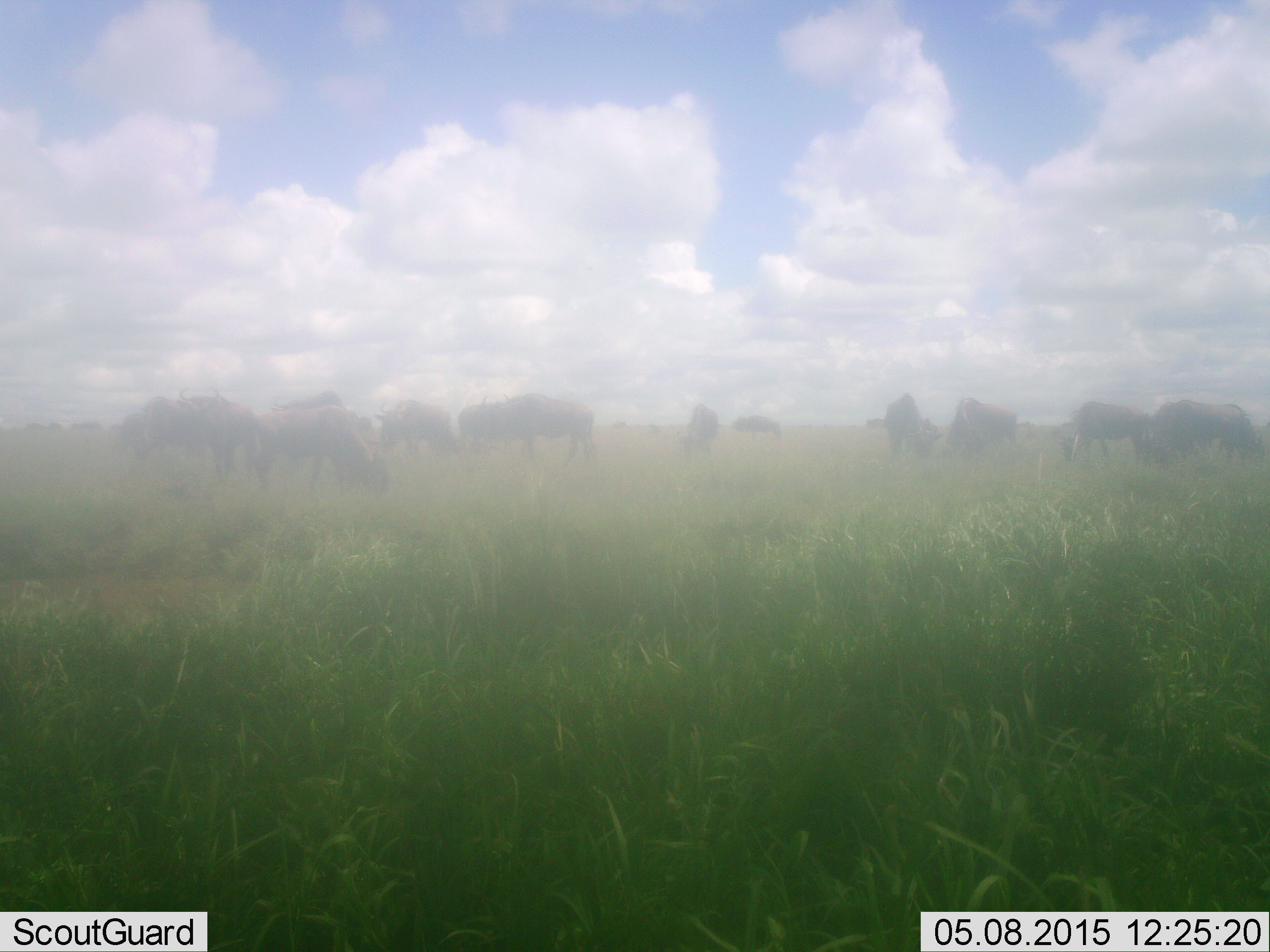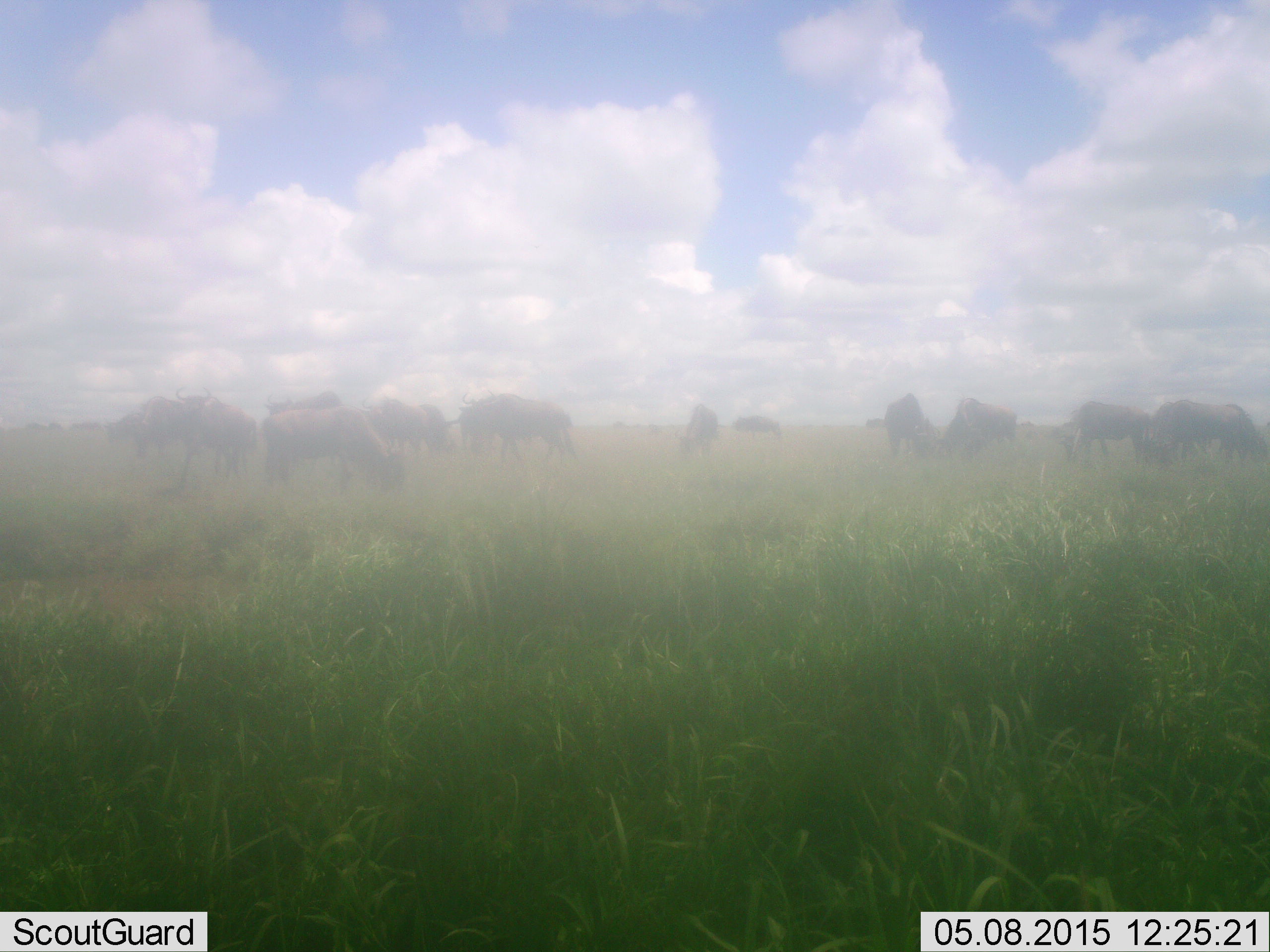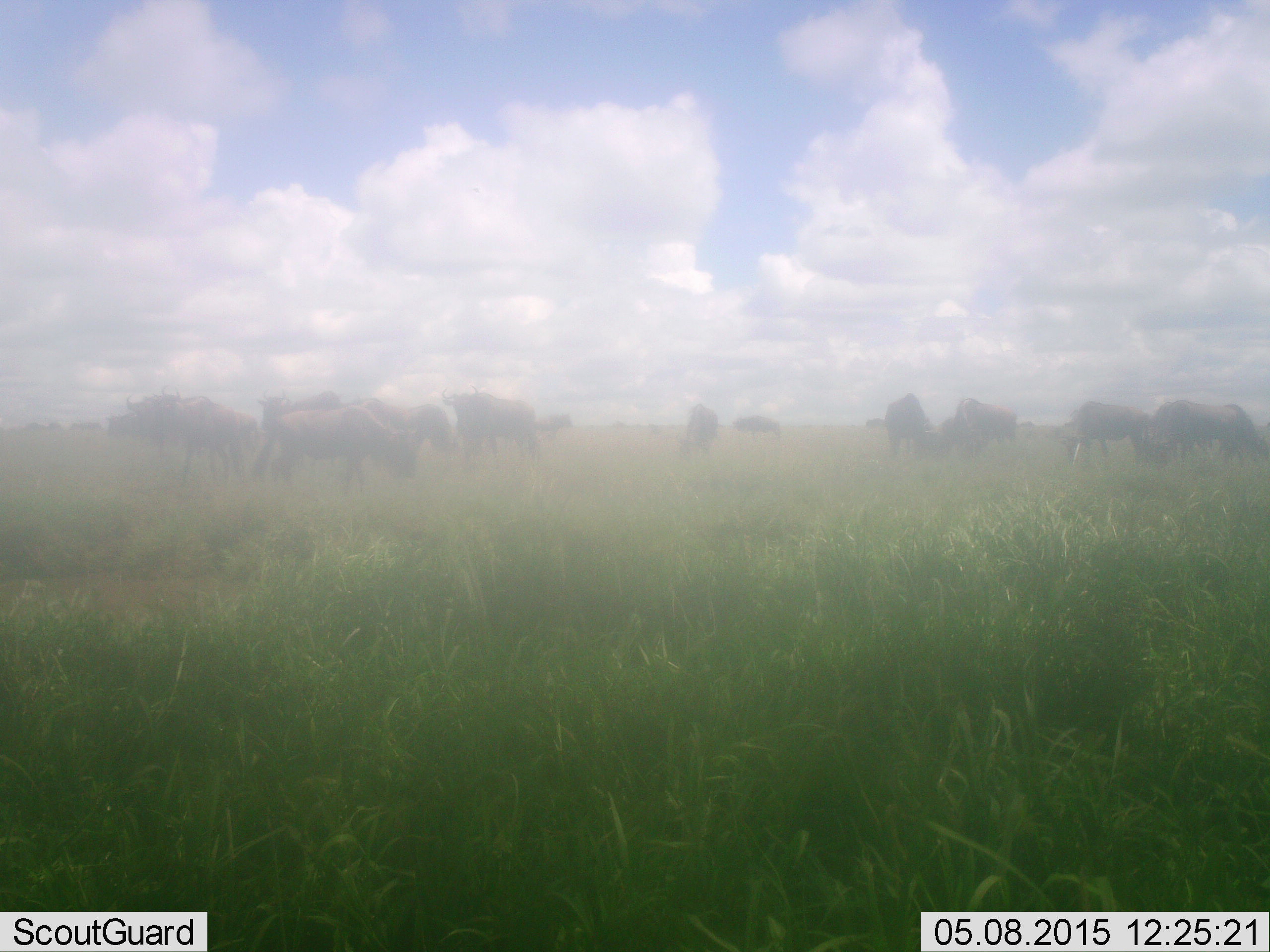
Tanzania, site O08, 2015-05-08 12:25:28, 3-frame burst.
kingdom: Animalia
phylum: Chordata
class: Mammalia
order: Artiodactyla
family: Bovidae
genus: Connochaetes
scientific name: Connochaetes taurinus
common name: blue wildebeest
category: wildebeest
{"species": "wildebeest (blue wildebeest) (Connochaetes taurinus)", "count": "11-50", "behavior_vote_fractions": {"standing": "50%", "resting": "0%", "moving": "40%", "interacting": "0%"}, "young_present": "0%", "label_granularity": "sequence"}